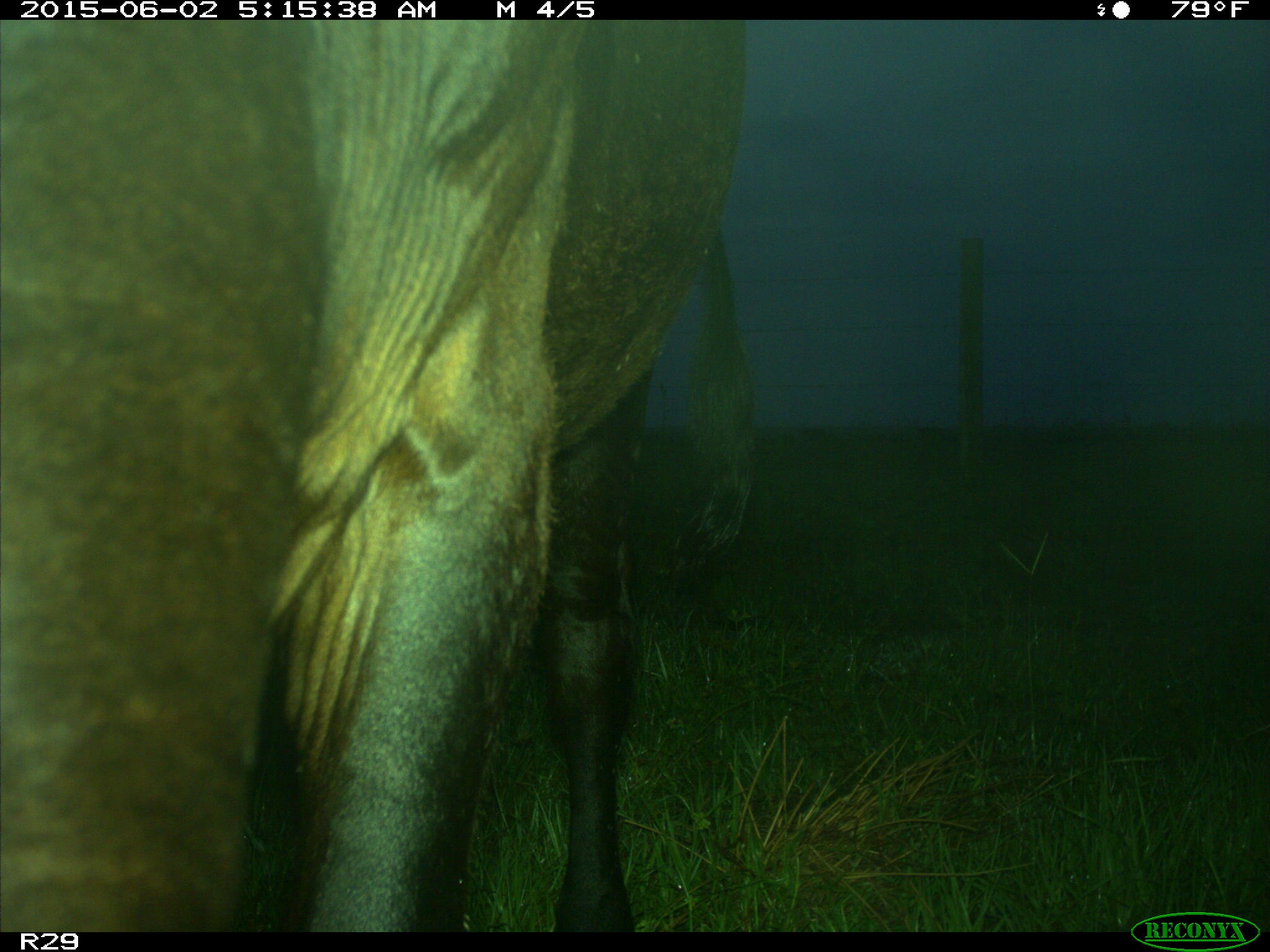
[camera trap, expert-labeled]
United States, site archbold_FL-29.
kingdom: Animalia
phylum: Chordata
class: Mammalia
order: Artiodactyla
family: Bovidae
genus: Bos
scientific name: Bos taurus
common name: domestic cow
Bos taurus (domestic cow).